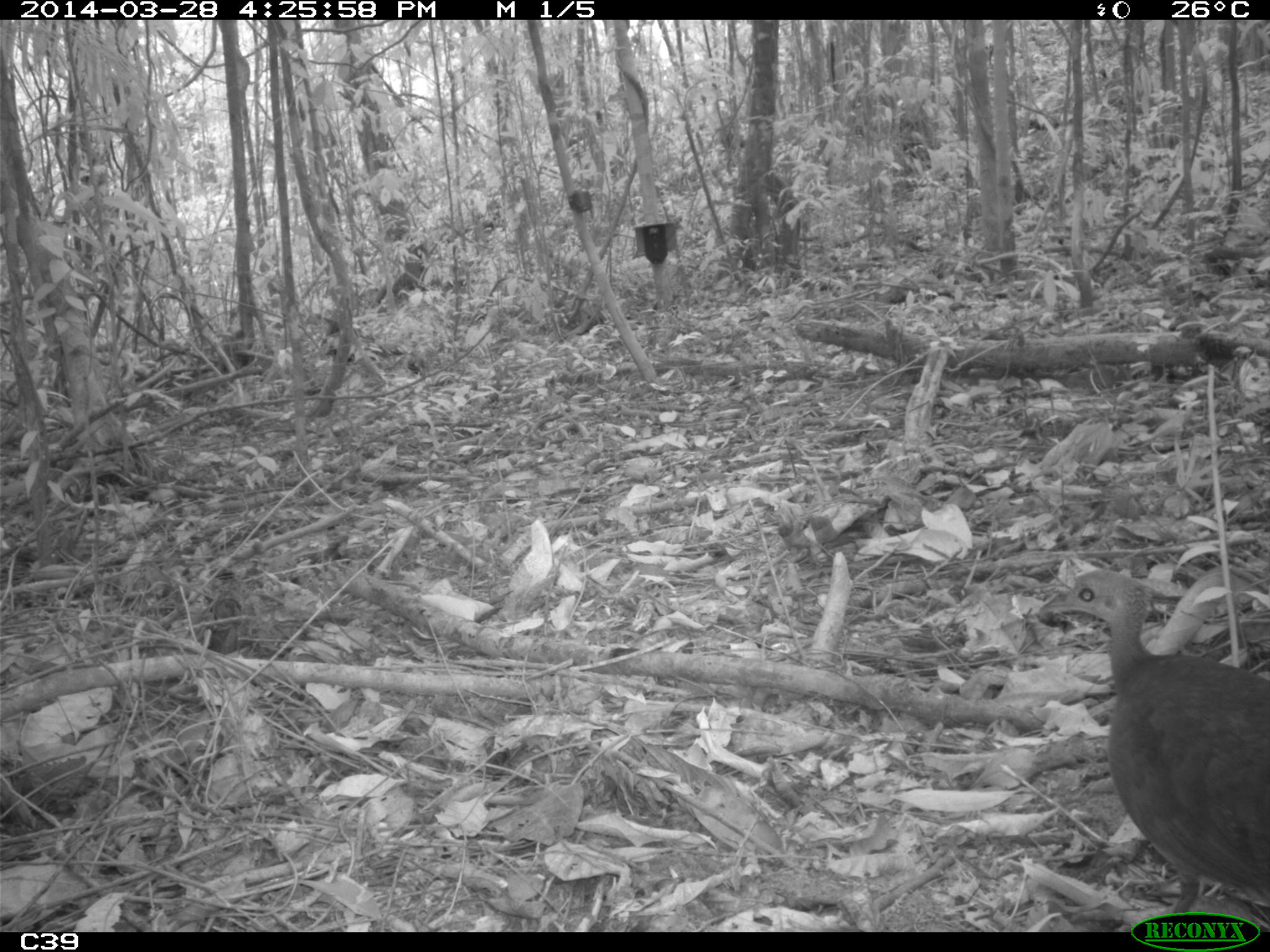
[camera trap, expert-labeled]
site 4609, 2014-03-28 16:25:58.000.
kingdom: Animalia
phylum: Chordata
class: Aves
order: Tinamiformes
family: Tinamidae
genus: Tinamus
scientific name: Tinamus major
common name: great tinamou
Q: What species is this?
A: Tinamus major (great tinamou).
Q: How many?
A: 1.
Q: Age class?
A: Adult.